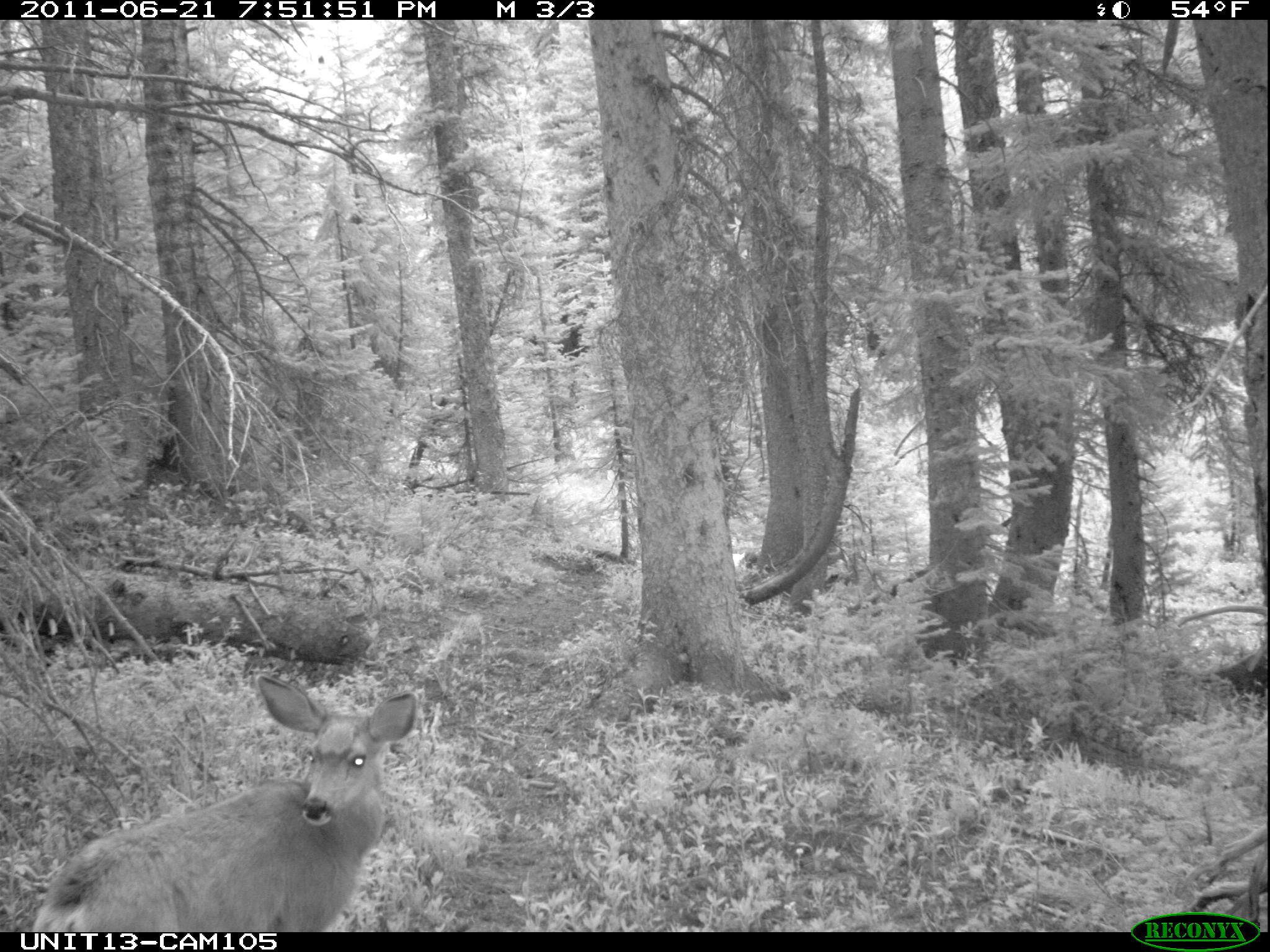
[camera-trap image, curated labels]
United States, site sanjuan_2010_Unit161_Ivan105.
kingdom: Animalia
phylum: Chordata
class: Mammalia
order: Artiodactyla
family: Cervidae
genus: Odocoileus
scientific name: Odocoileus hemionus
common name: mule deer